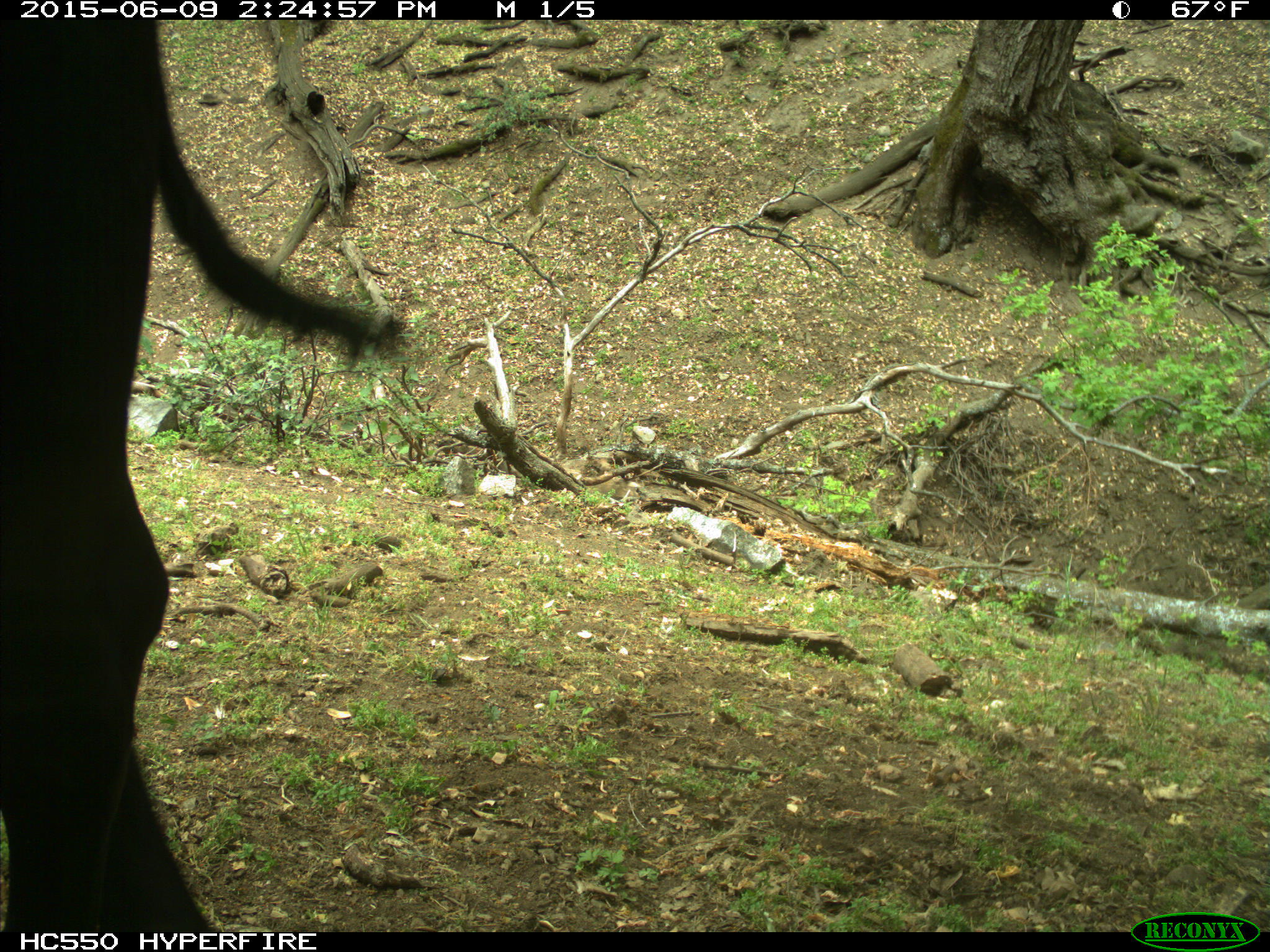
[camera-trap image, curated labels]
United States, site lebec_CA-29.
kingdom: Animalia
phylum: Chordata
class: Mammalia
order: Artiodactyla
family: Bovidae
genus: Bos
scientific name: Bos taurus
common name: domestic cow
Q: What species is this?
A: Bos taurus (domestic cow).